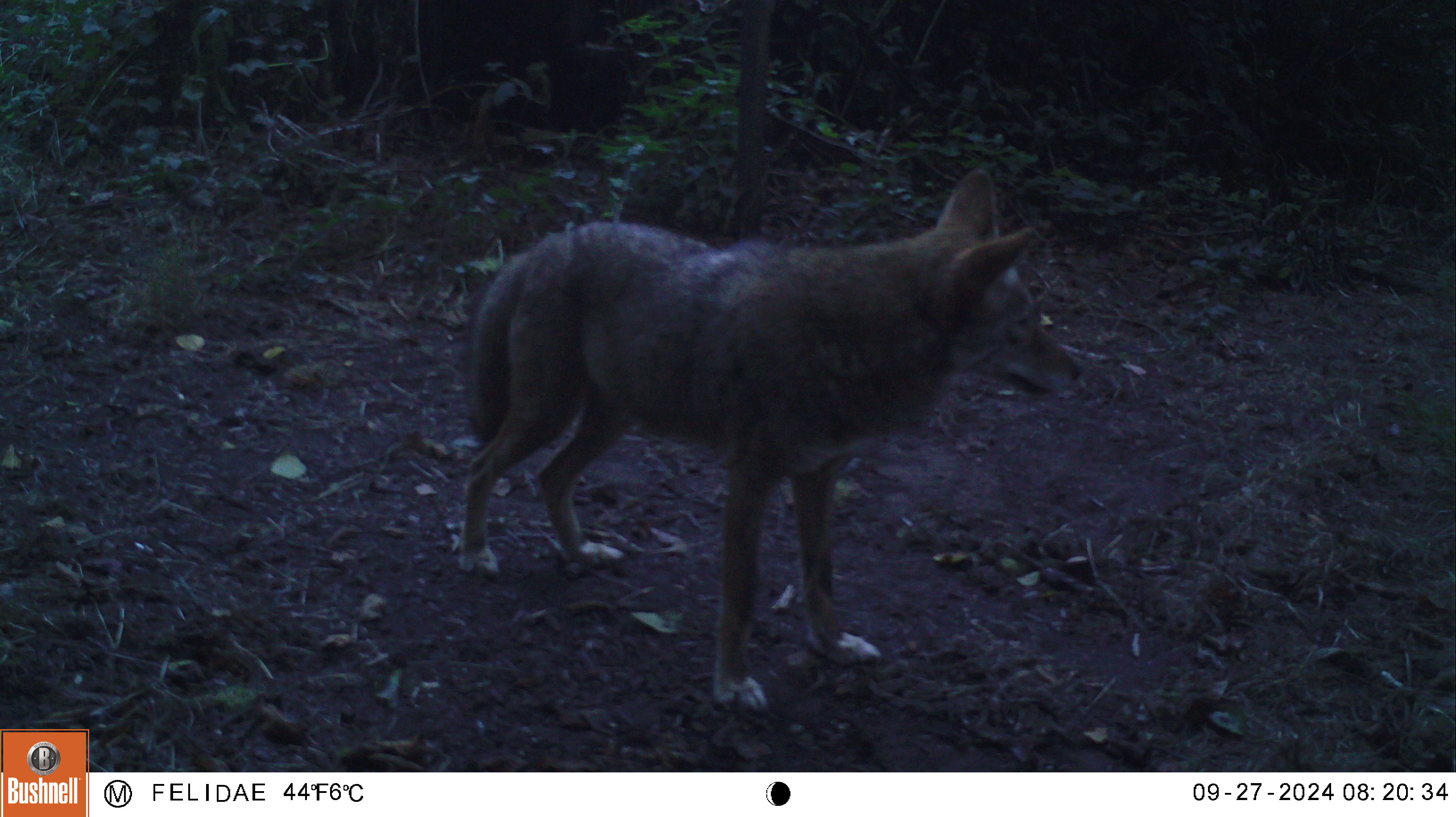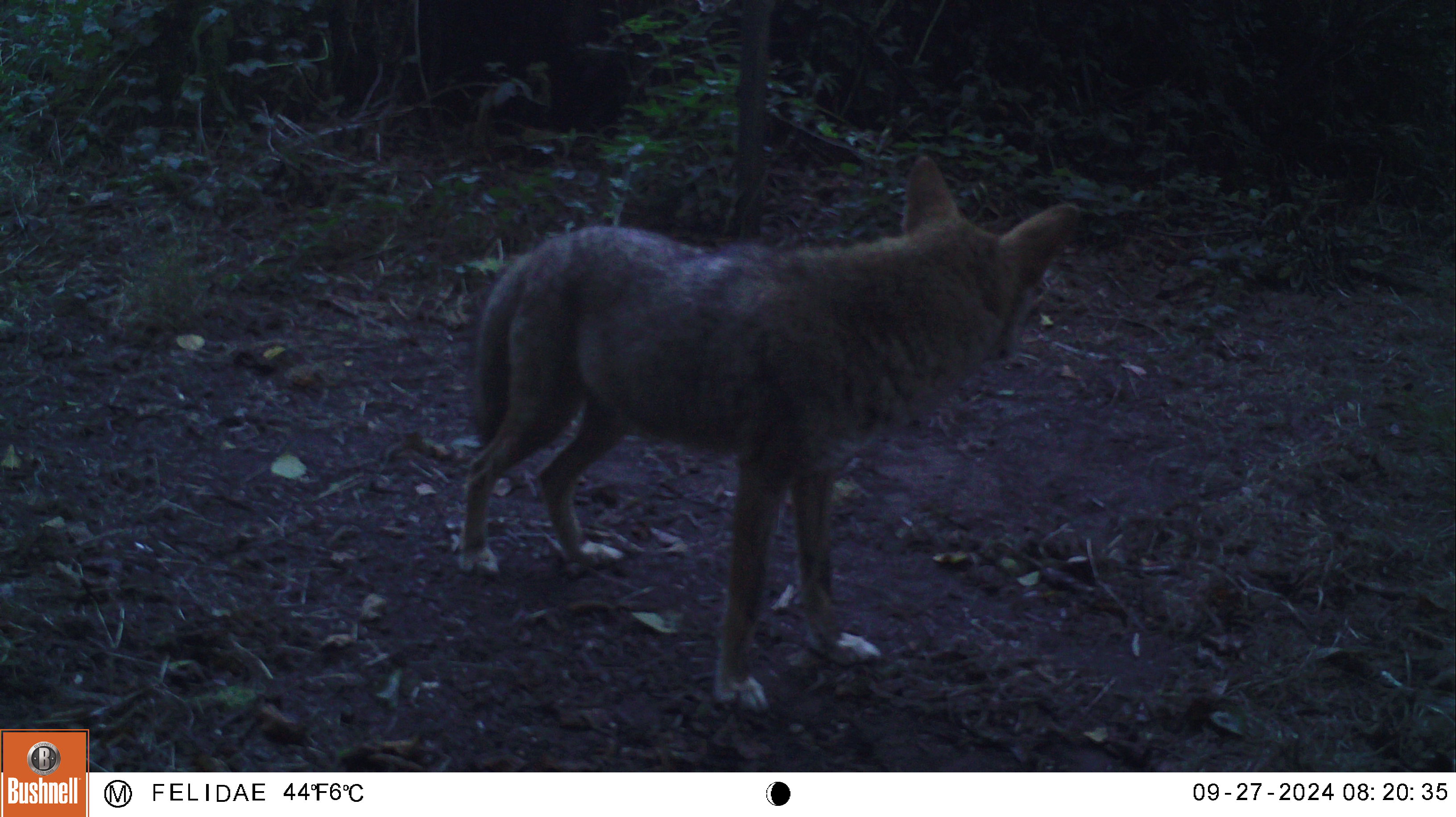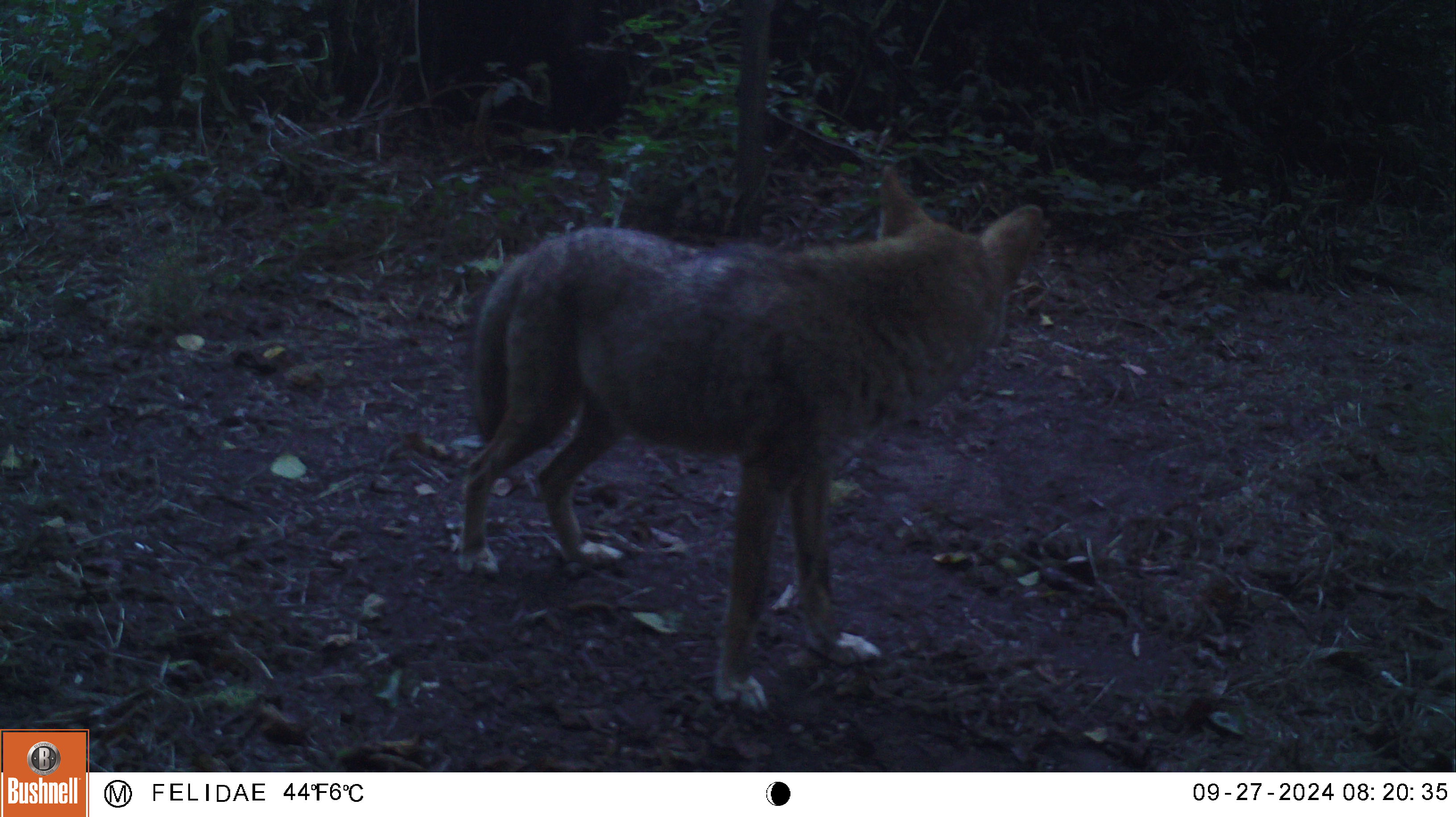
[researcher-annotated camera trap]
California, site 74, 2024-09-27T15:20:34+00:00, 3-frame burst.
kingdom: Animalia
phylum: Chordata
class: Mammalia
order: Carnivora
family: Canidae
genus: Canis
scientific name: Canis latrans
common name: coyote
Coyote (Canis latrans).